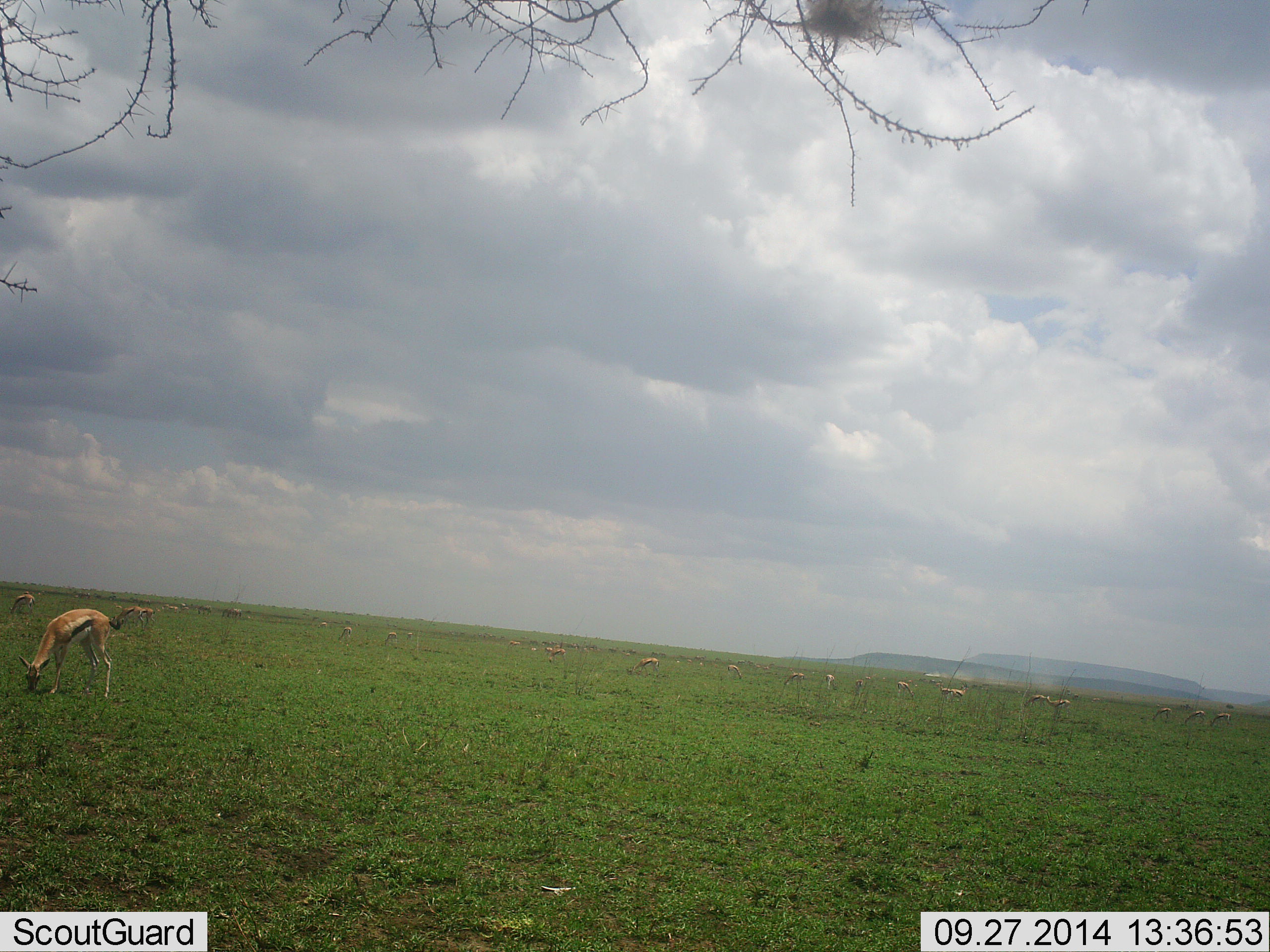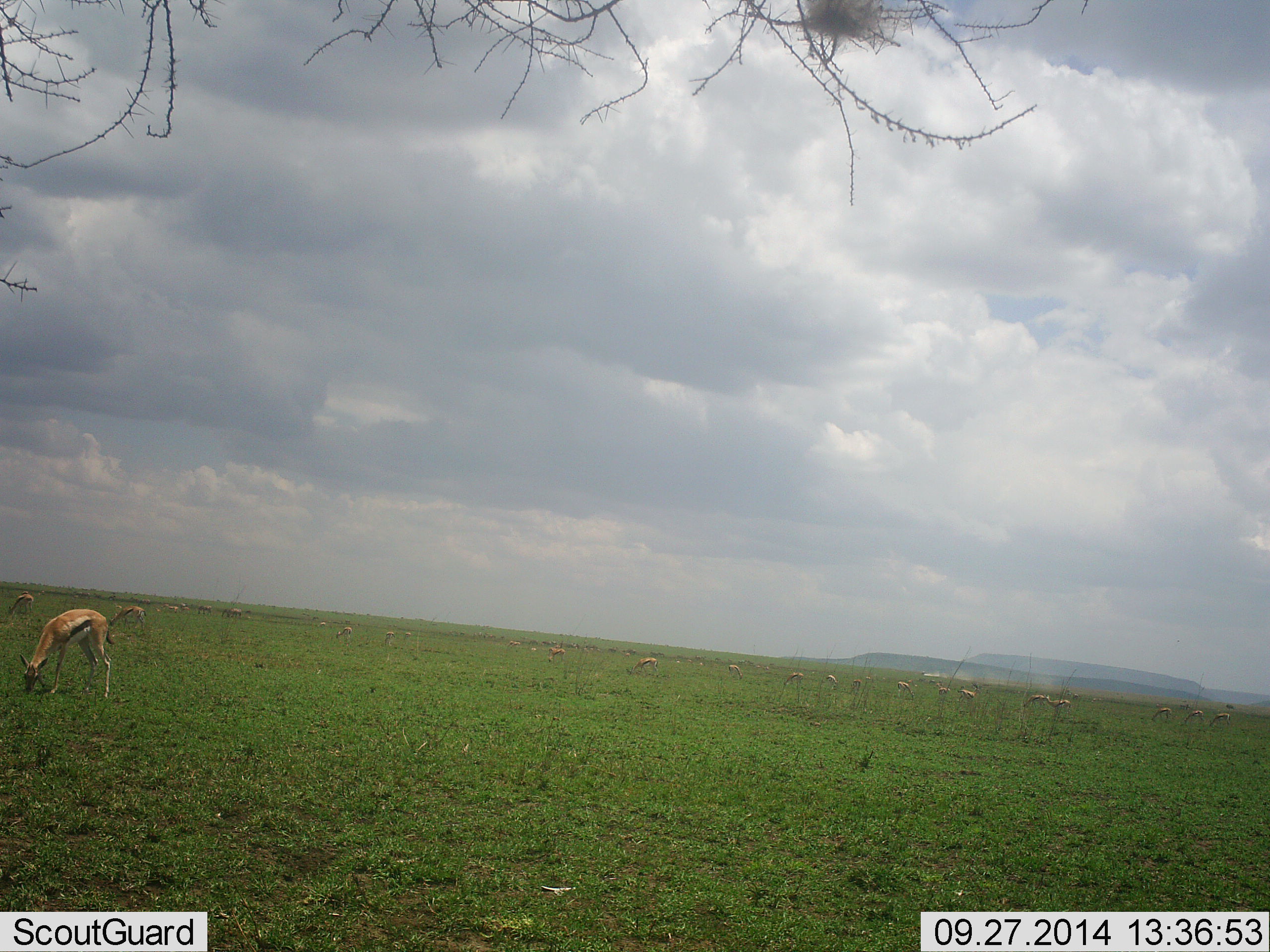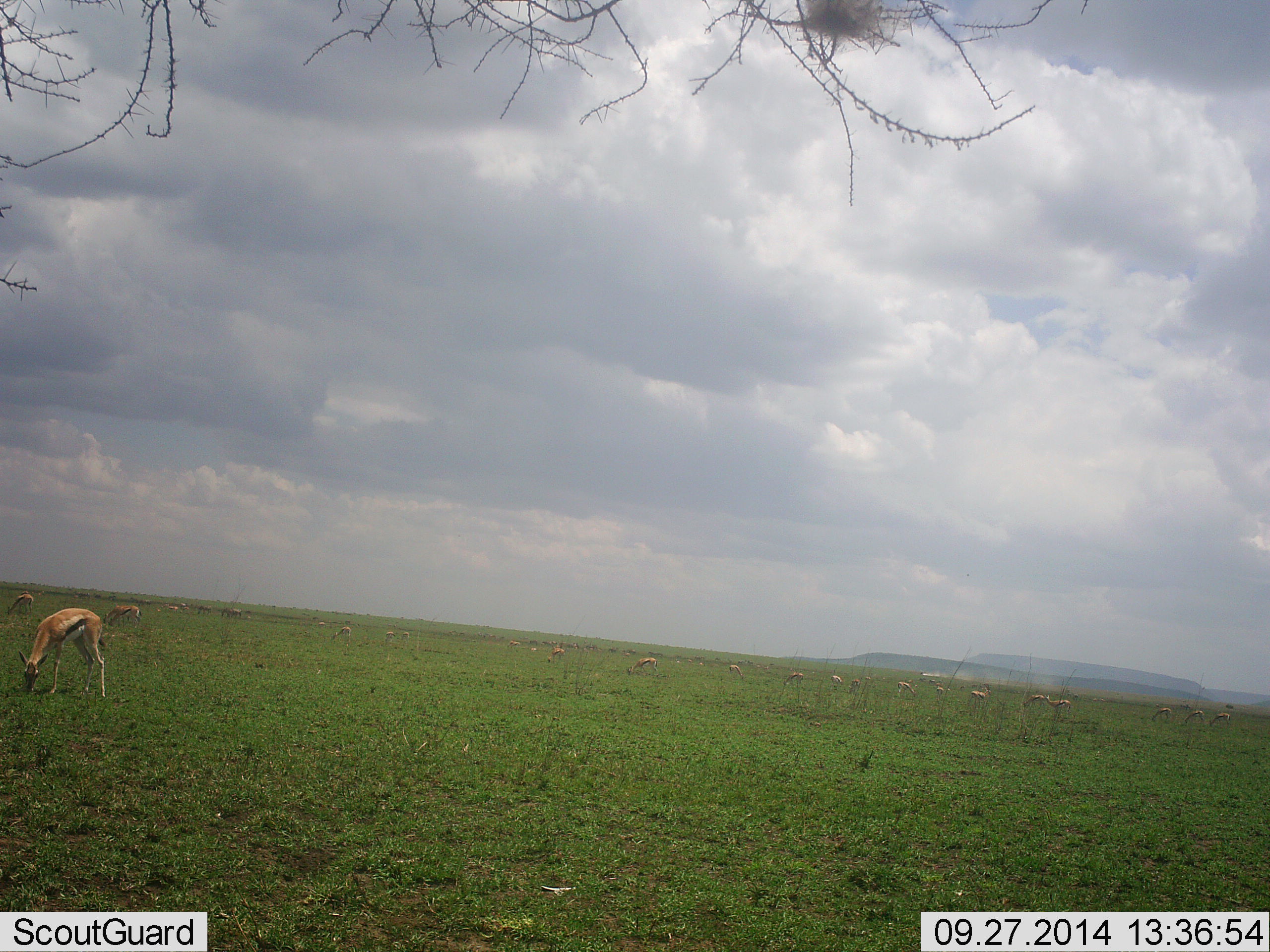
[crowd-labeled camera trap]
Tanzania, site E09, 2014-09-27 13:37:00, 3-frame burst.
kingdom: Animalia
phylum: Chordata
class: Mammalia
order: Artiodactyla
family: Bovidae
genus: Eudorcas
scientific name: Eudorcas thomsonii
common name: thomson's gazelle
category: gazellethomsons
Gazellethomsons (thomson's gazelle) (Eudorcas thomsonii), count 11-50. Behavior (volunteer vote fractions): standing 30%, resting 0%, moving 10%, interacting 0%. Young present (vote fraction): 0%. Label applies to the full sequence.